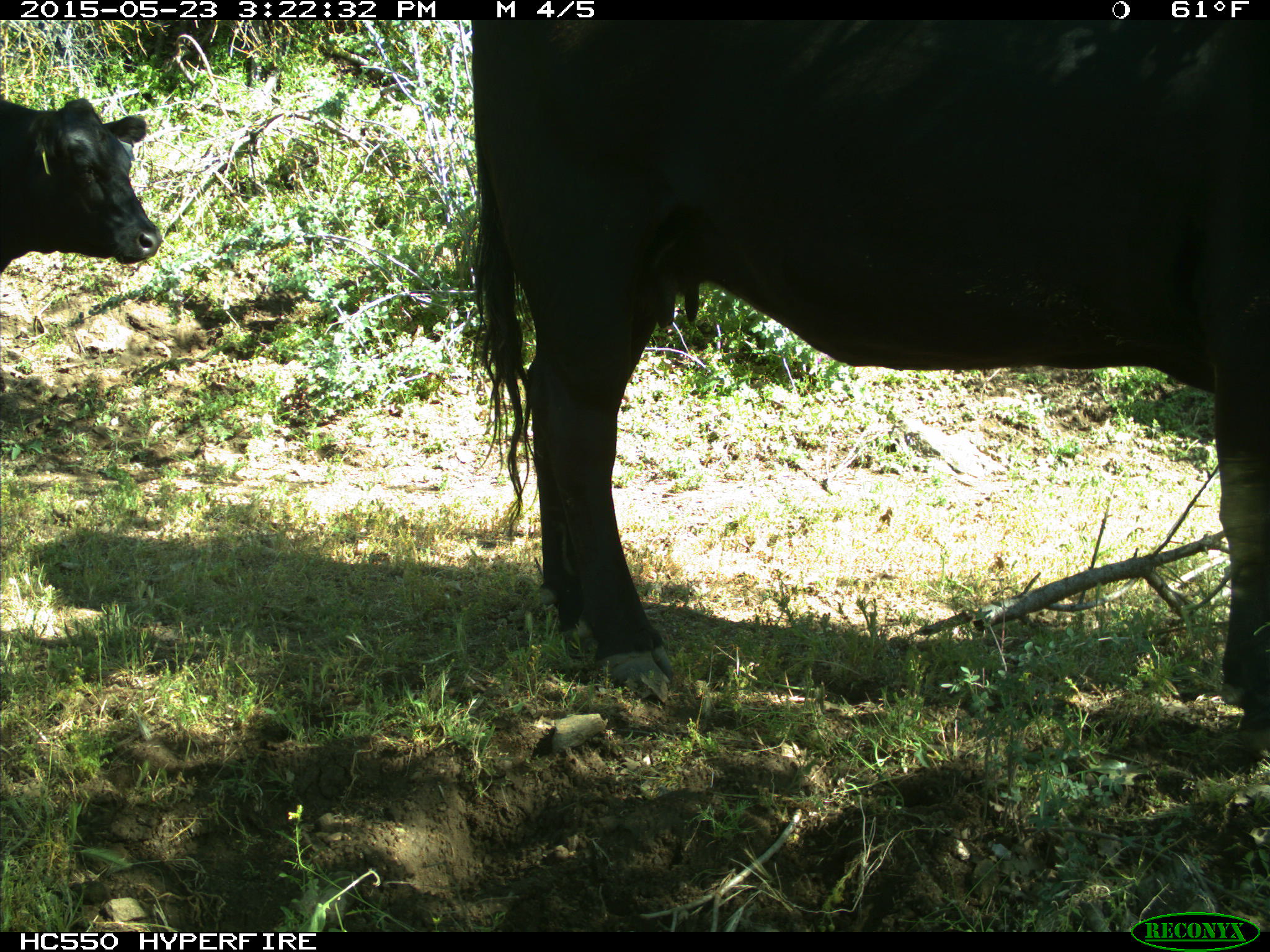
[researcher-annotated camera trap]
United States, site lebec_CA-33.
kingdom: Animalia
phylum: Chordata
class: Mammalia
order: Artiodactyla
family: Bovidae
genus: Bos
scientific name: Bos taurus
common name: domestic cow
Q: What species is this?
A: Bos taurus (domestic cow).